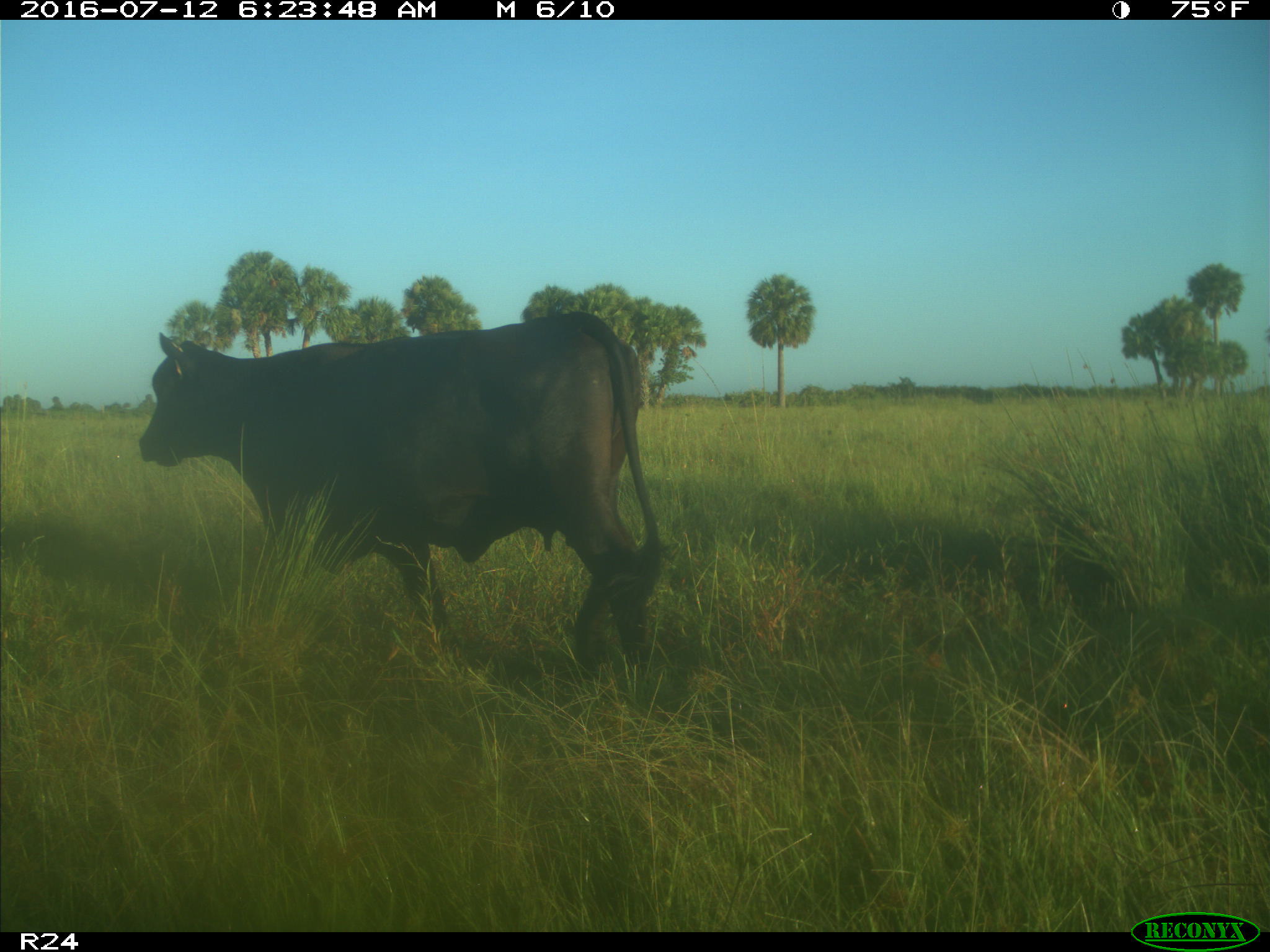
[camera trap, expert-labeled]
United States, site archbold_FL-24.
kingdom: Animalia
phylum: Chordata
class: Mammalia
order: Artiodactyla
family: Bovidae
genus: Bos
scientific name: Bos taurus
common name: domestic cow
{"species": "Bos taurus (domestic cow)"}